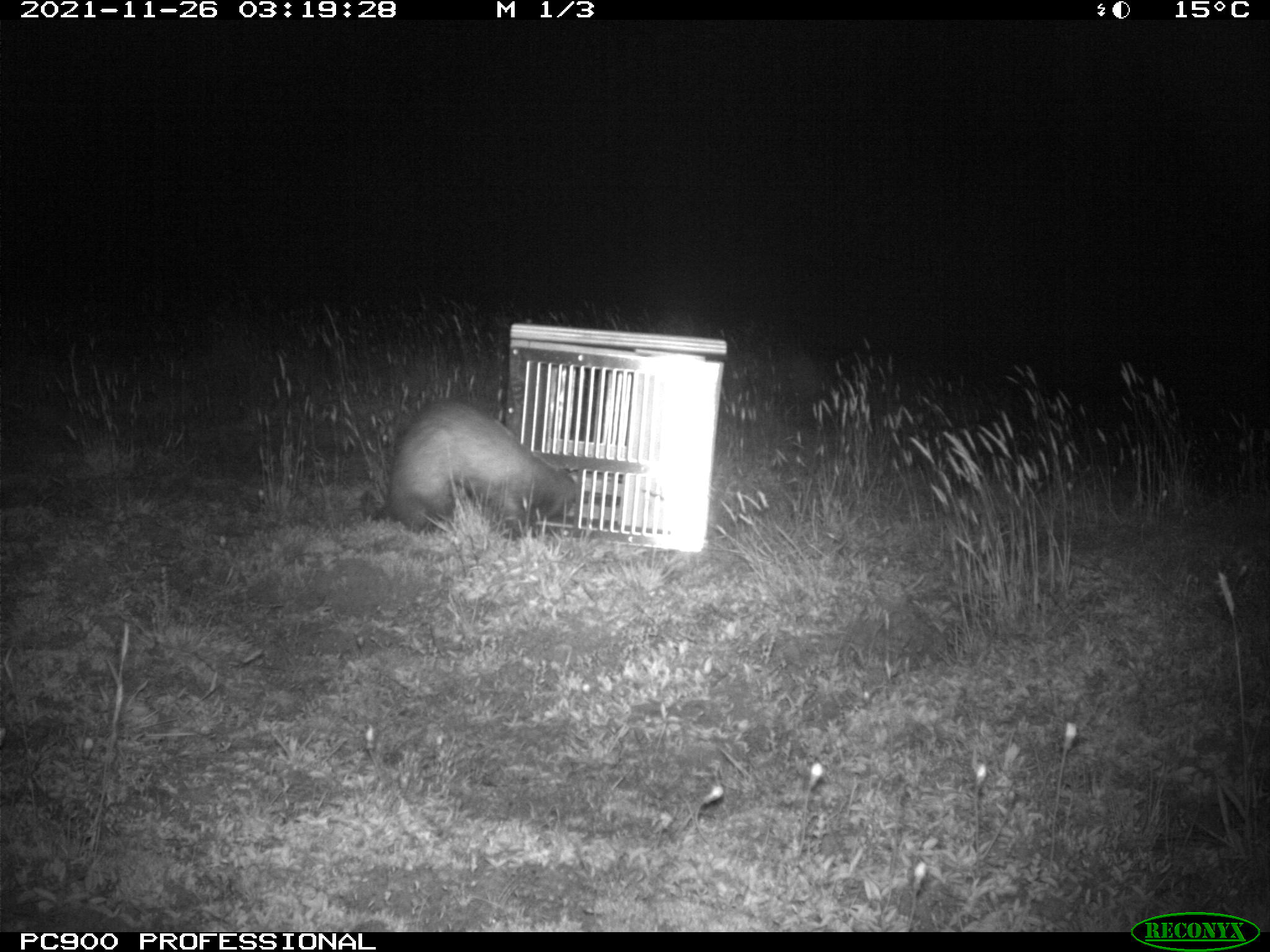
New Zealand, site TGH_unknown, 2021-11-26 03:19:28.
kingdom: Animalia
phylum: Chordata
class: Mammalia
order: Carnivora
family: Mustelidae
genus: Mustela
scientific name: Mustela furo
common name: ferret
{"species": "ferret (Mustela furo)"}